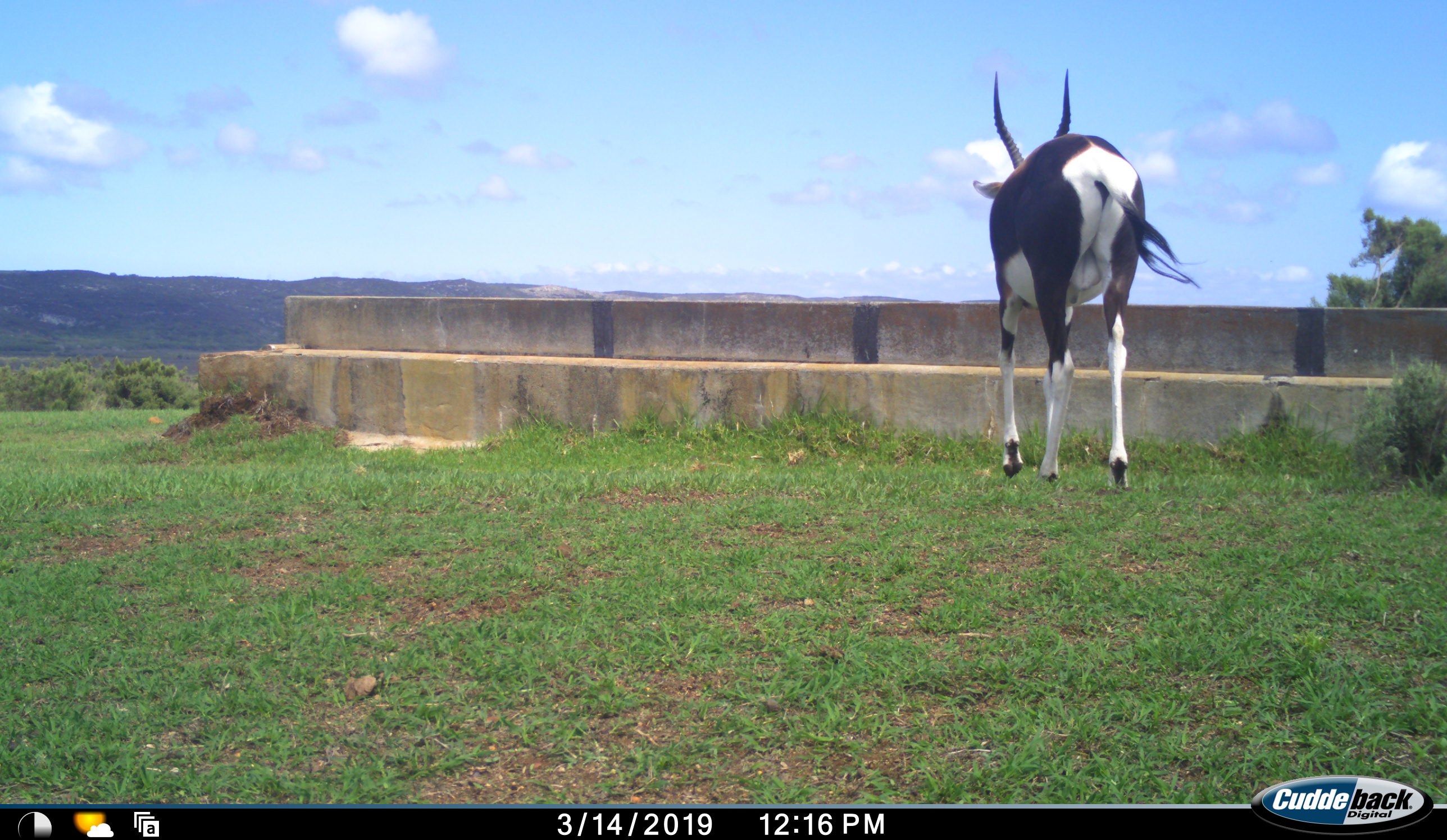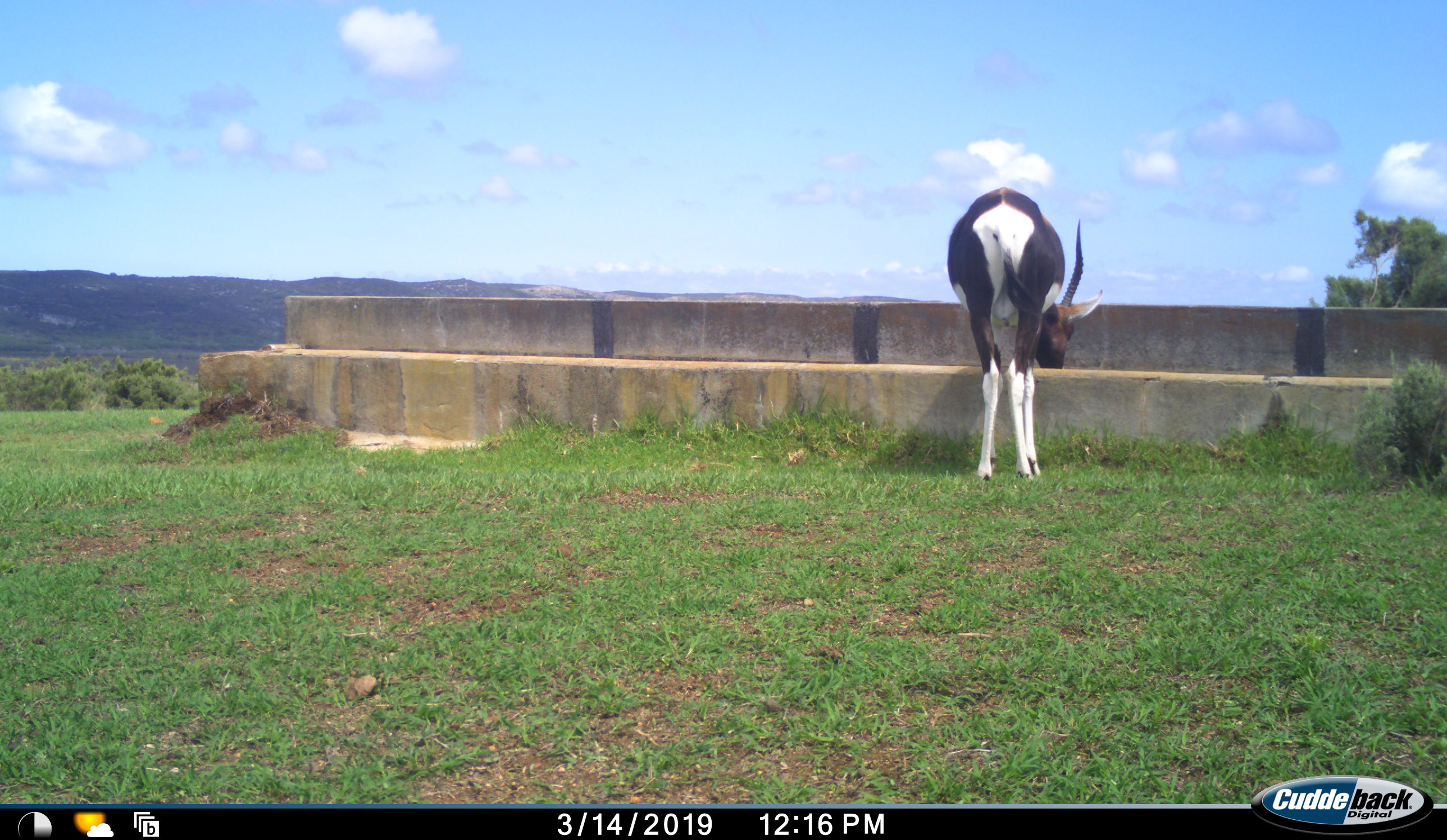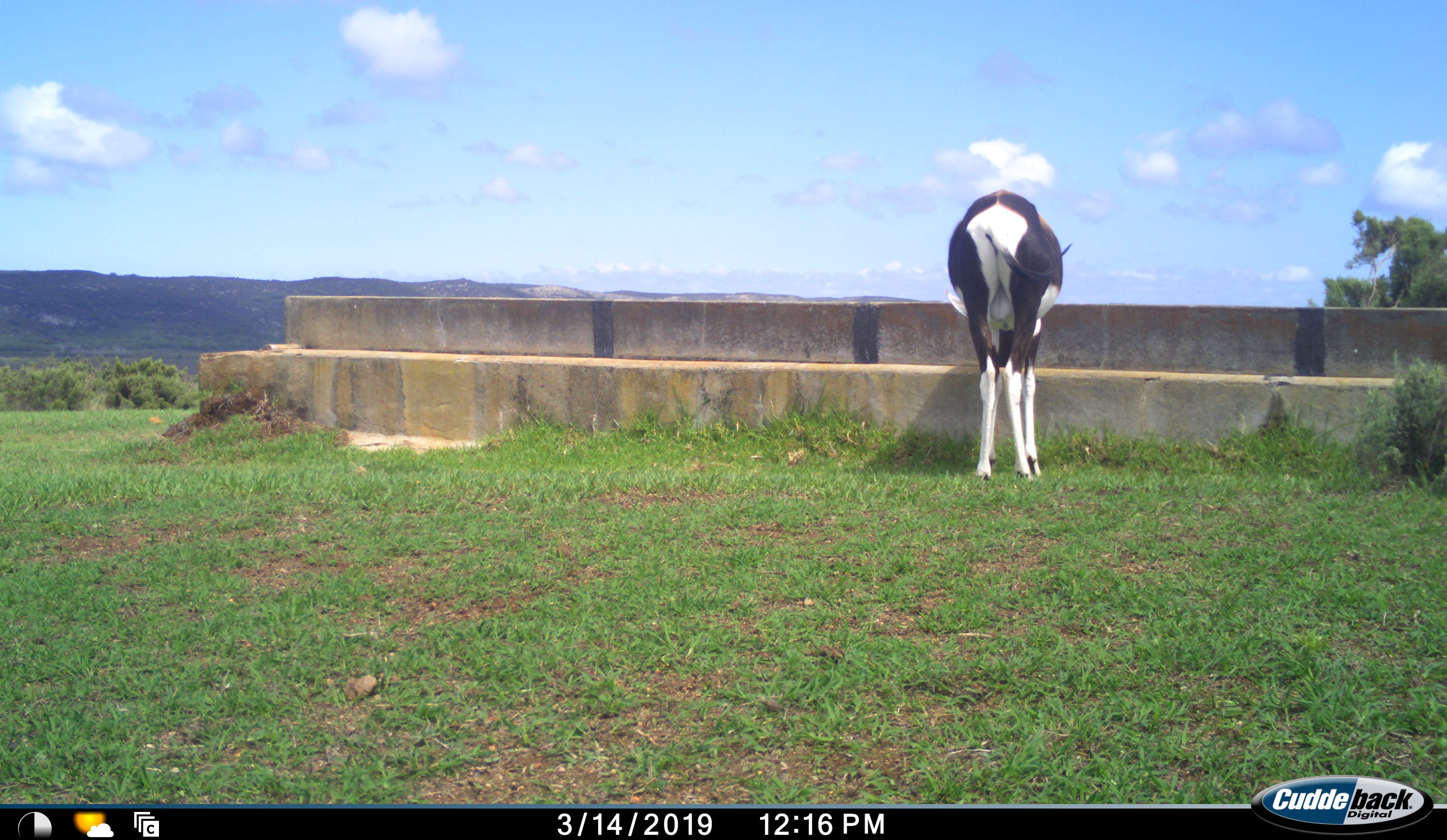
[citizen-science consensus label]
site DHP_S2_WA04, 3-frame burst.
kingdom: Animalia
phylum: Chordata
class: Mammalia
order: Artiodactyla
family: Bovidae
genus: Damaliscus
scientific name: Damaliscus pygargus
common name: bontebok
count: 1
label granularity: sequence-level